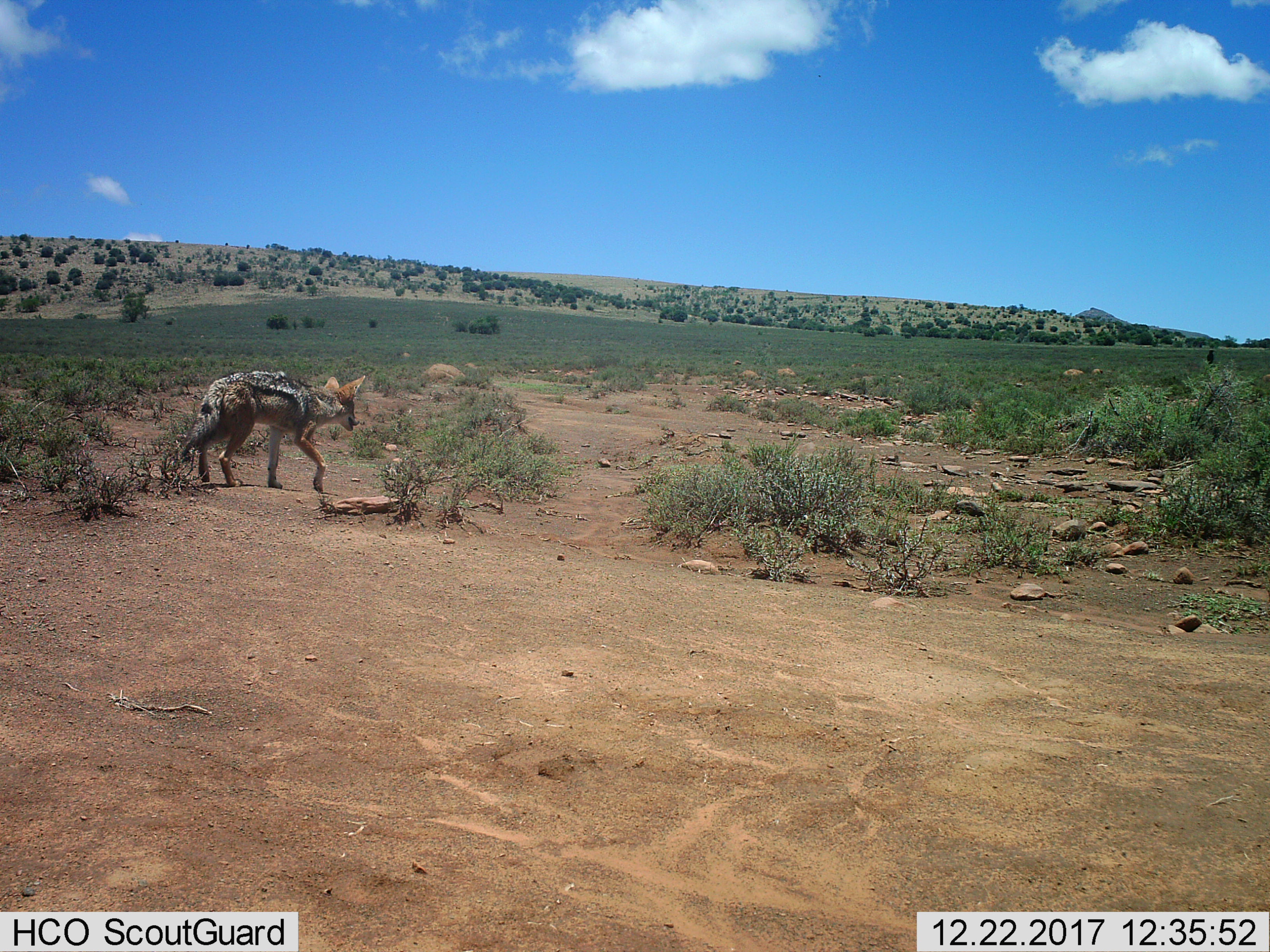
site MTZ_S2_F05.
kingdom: Animalia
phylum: Chordata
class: Mammalia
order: Carnivora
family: Canidae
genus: Lupulella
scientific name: Lupulella mesomelas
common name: black-backed jackal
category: jackalblackbacked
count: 1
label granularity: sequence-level